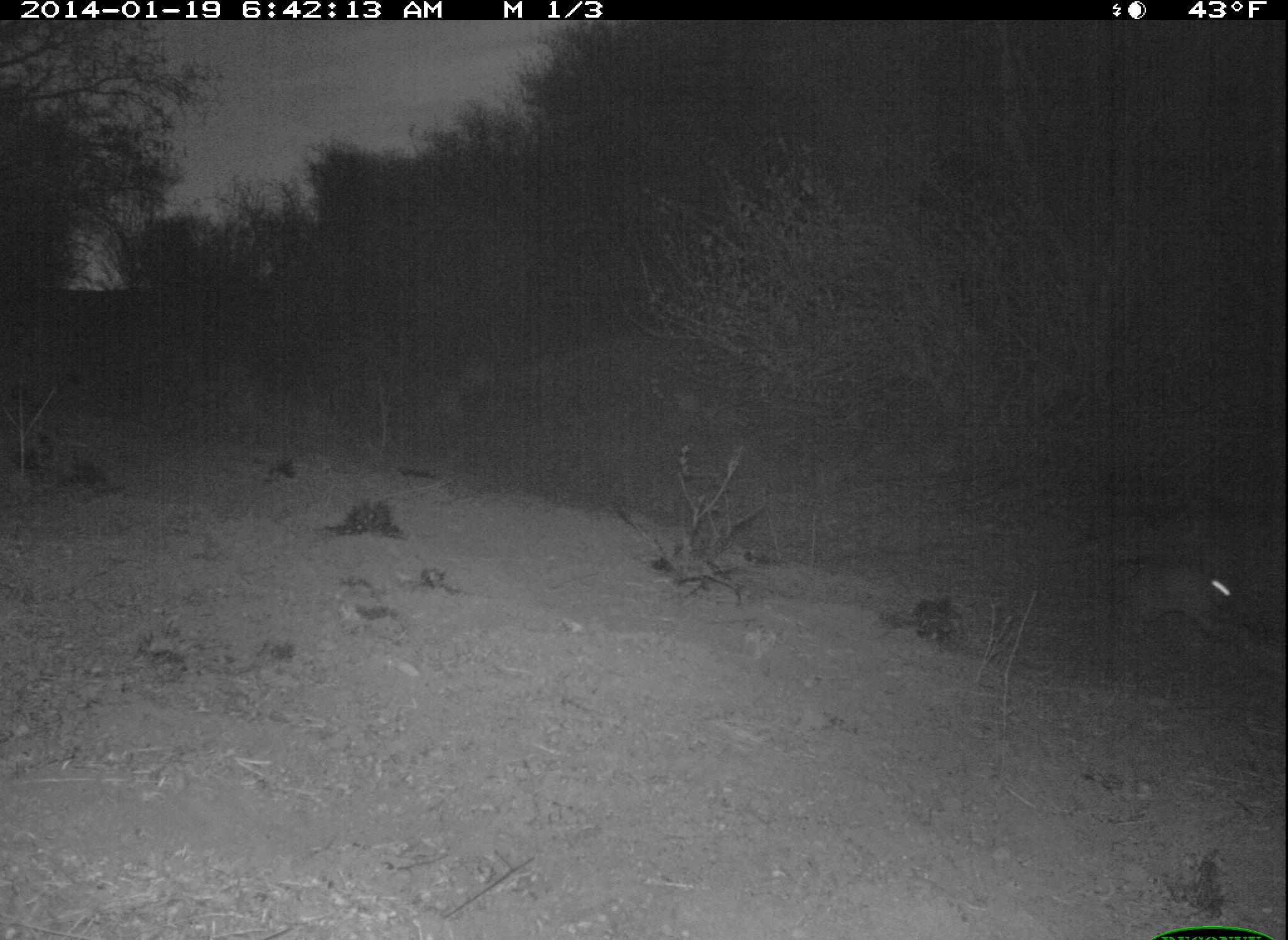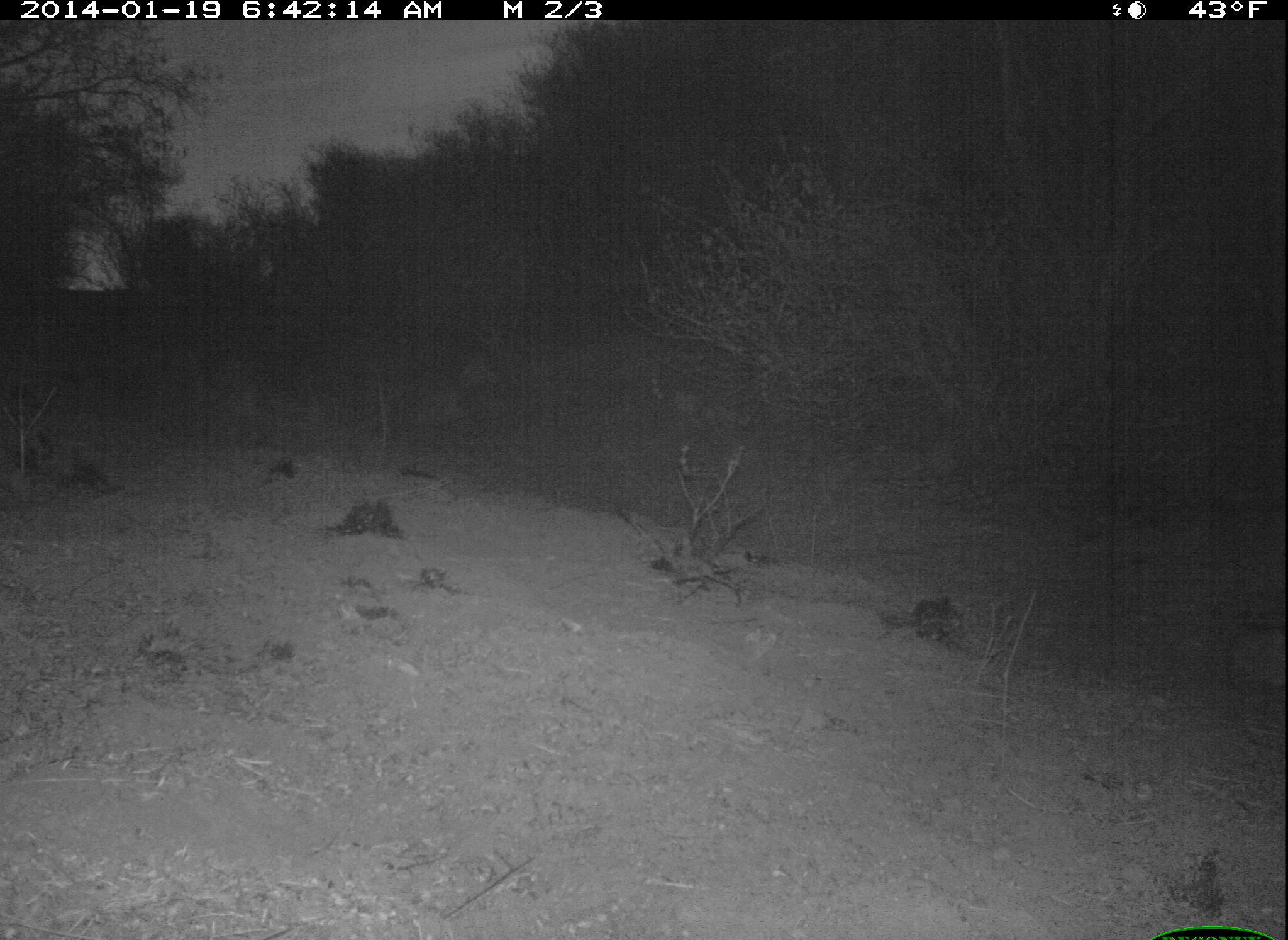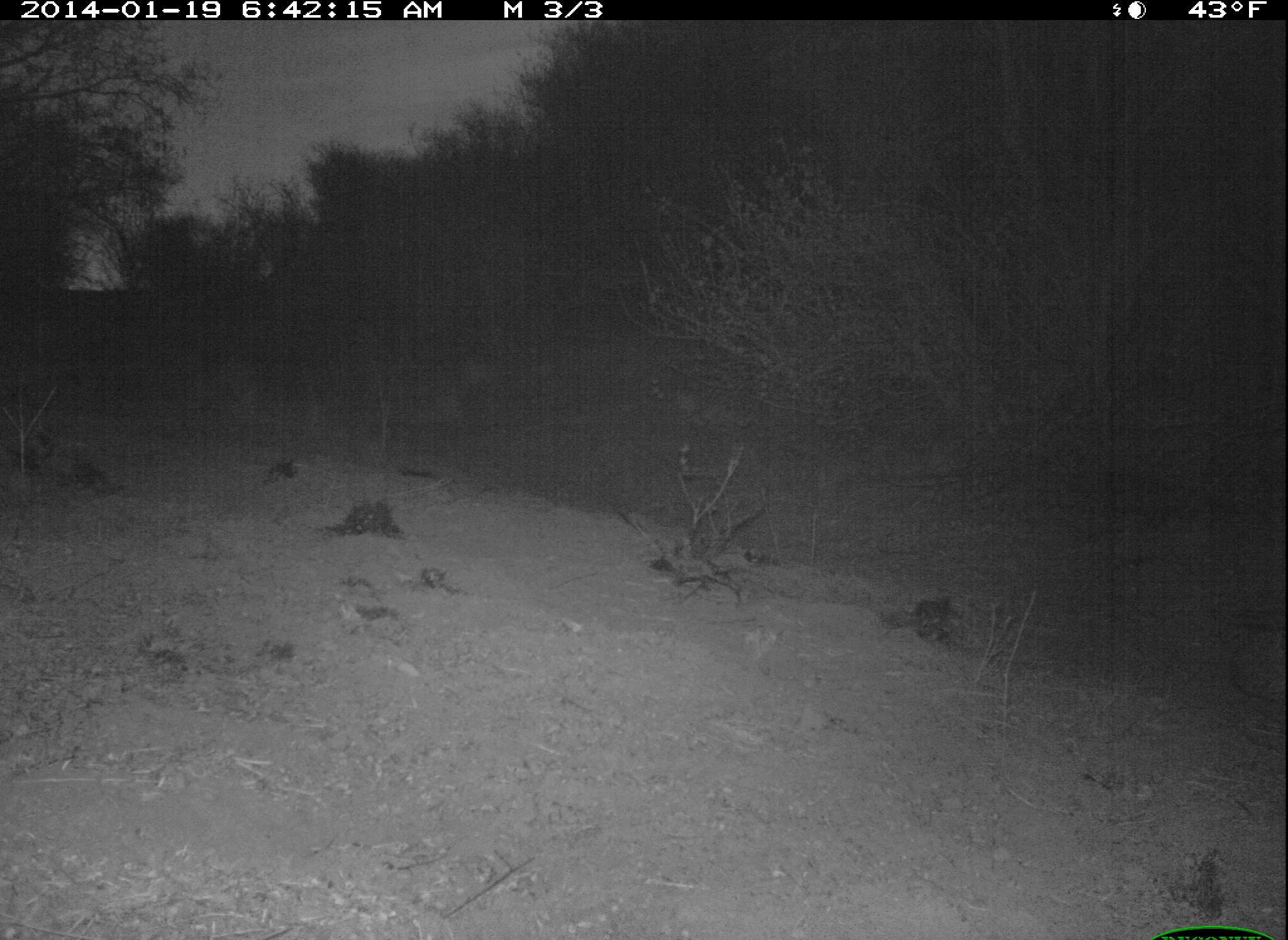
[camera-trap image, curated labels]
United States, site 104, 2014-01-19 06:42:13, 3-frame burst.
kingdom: Animalia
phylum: Chordata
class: Mammalia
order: Lagomorpha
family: Leporidae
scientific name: Leporidae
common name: rabbits and hares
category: rabbit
Rabbit (rabbits and hares) (Leporidae).